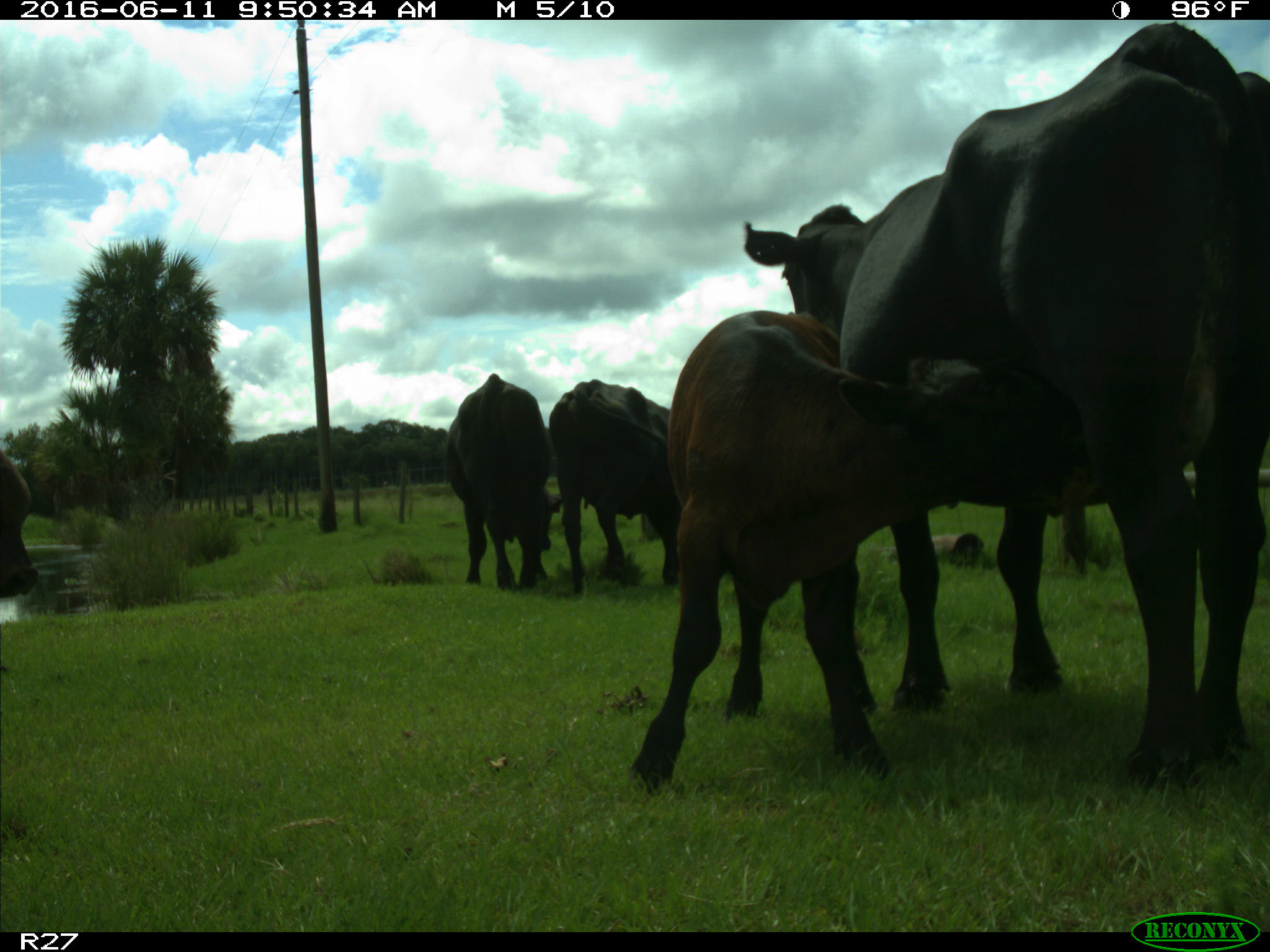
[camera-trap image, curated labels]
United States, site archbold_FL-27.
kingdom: Animalia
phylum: Chordata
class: Mammalia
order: Artiodactyla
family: Bovidae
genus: Bos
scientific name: Bos taurus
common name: domestic cow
Bos taurus (domestic cow).